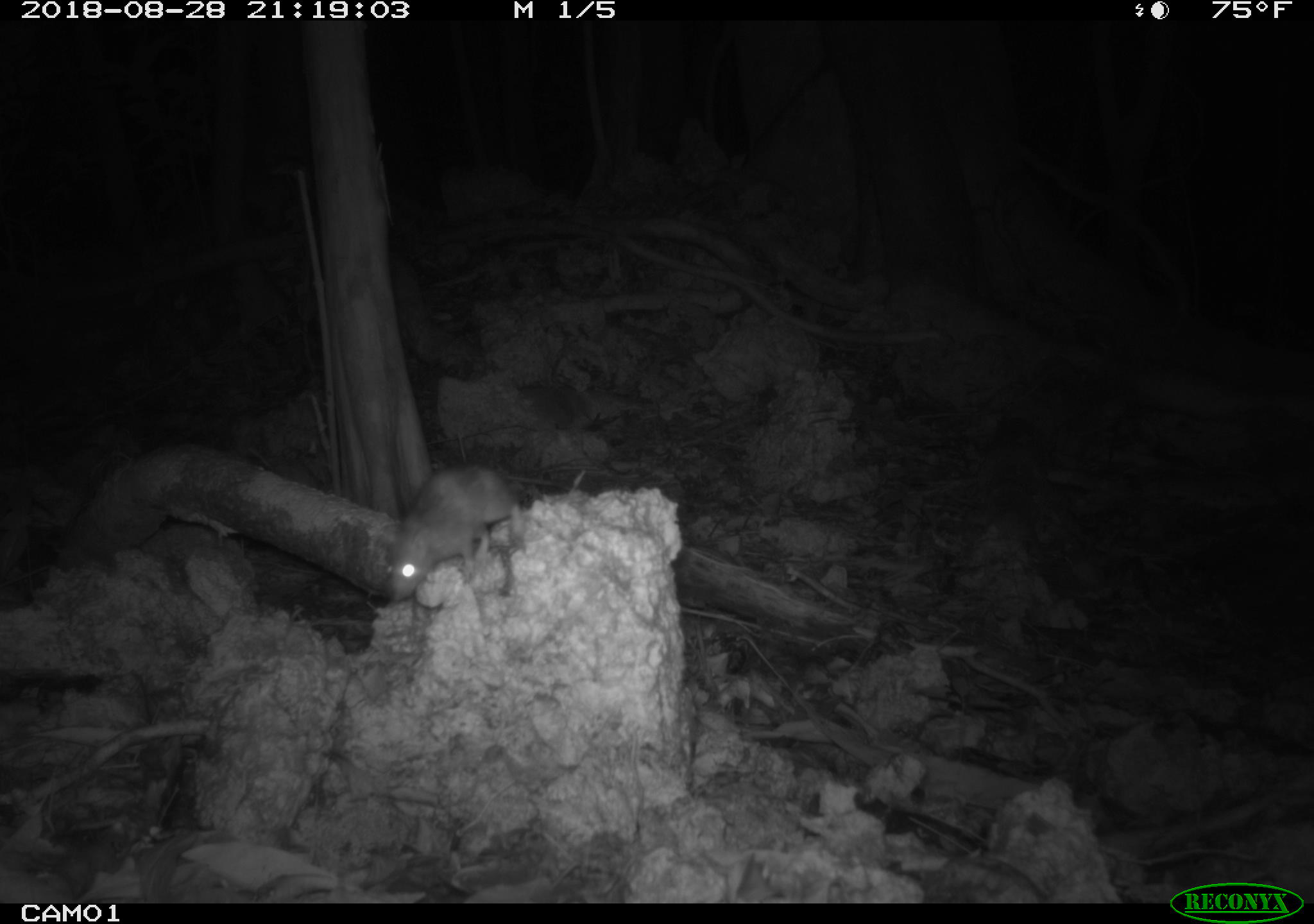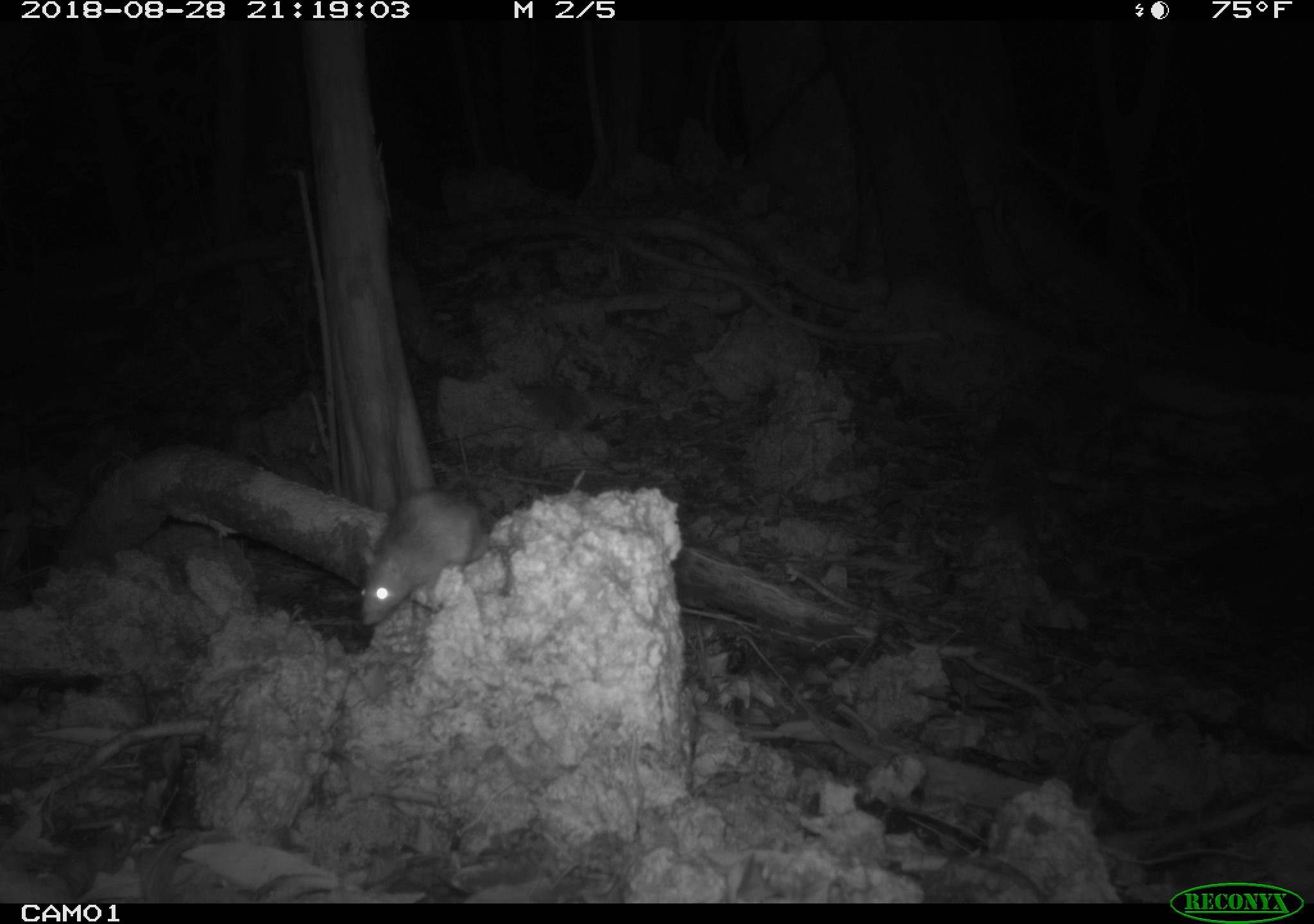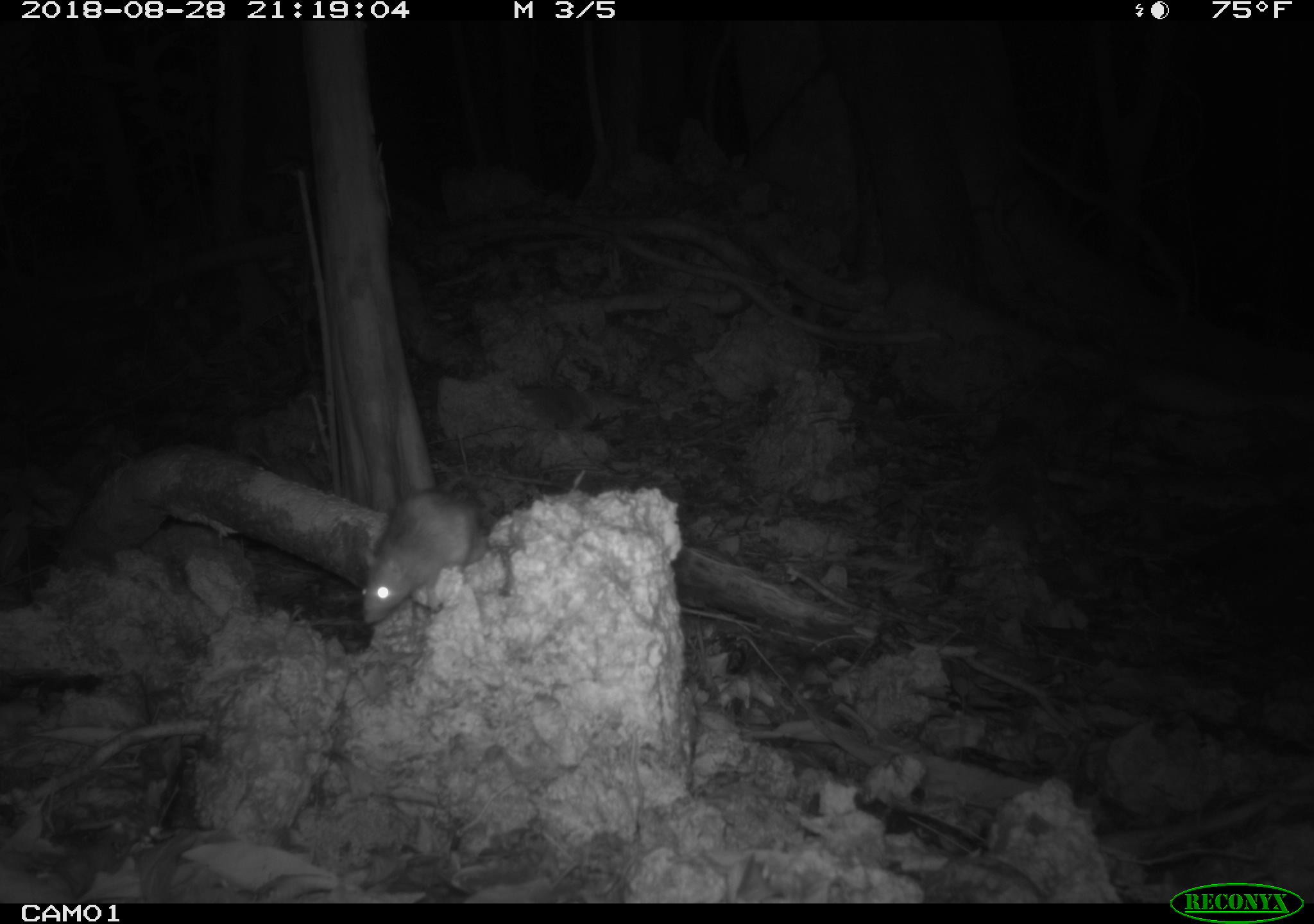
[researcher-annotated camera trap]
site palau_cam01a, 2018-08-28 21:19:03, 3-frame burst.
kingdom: Animalia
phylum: Chordata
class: Mammalia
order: Rodentia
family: Muridae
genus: Rattus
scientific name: Rattus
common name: rat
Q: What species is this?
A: Rat (Rattus).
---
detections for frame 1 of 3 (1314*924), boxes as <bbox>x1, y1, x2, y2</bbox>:
rat: <bbox>384, 467, 574, 607</bbox>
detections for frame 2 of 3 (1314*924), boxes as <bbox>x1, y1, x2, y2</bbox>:
rat: <bbox>352, 486, 491, 625</bbox>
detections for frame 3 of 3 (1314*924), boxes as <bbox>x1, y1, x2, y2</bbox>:
rat: <bbox>354, 485, 485, 623</bbox>